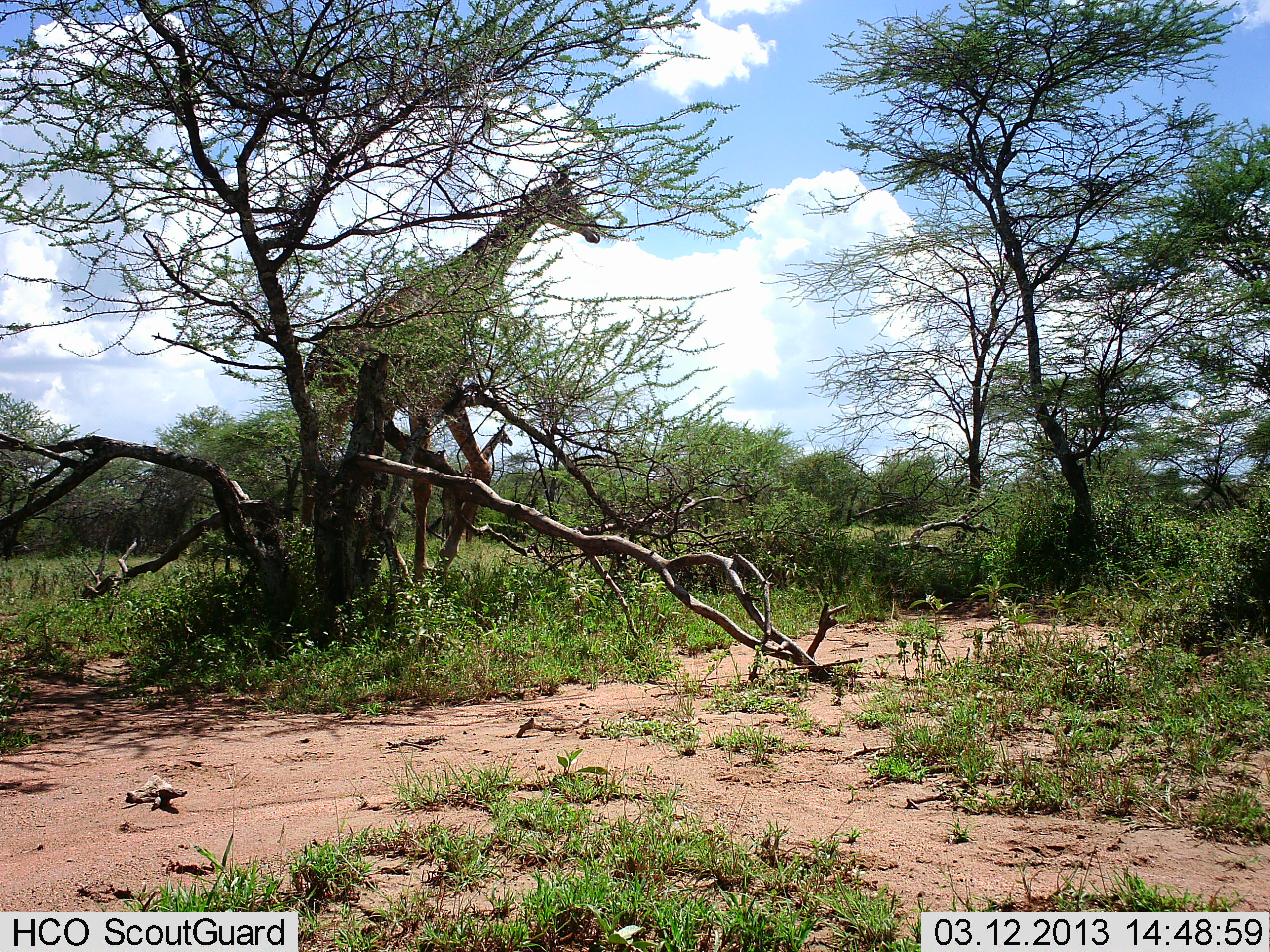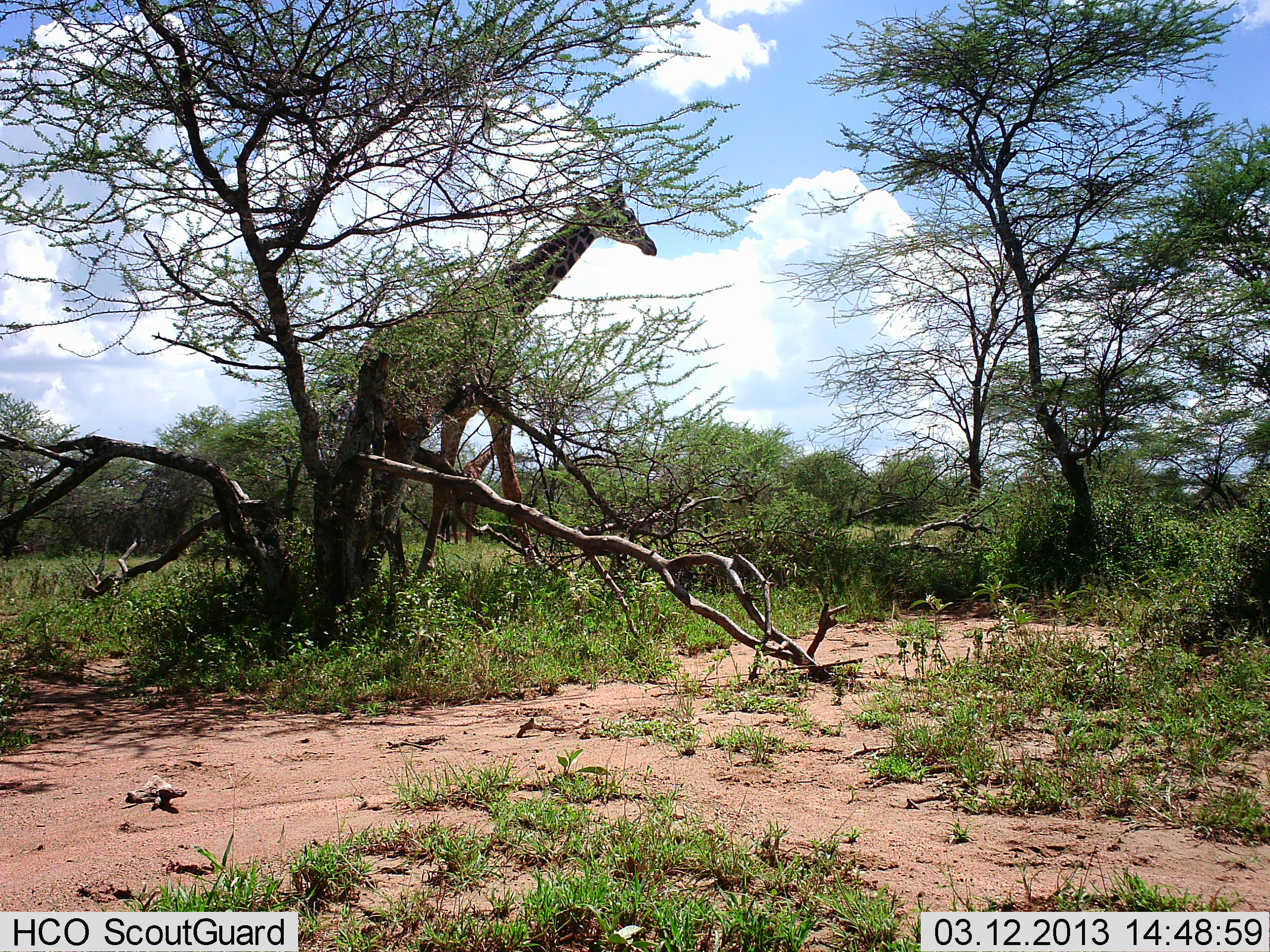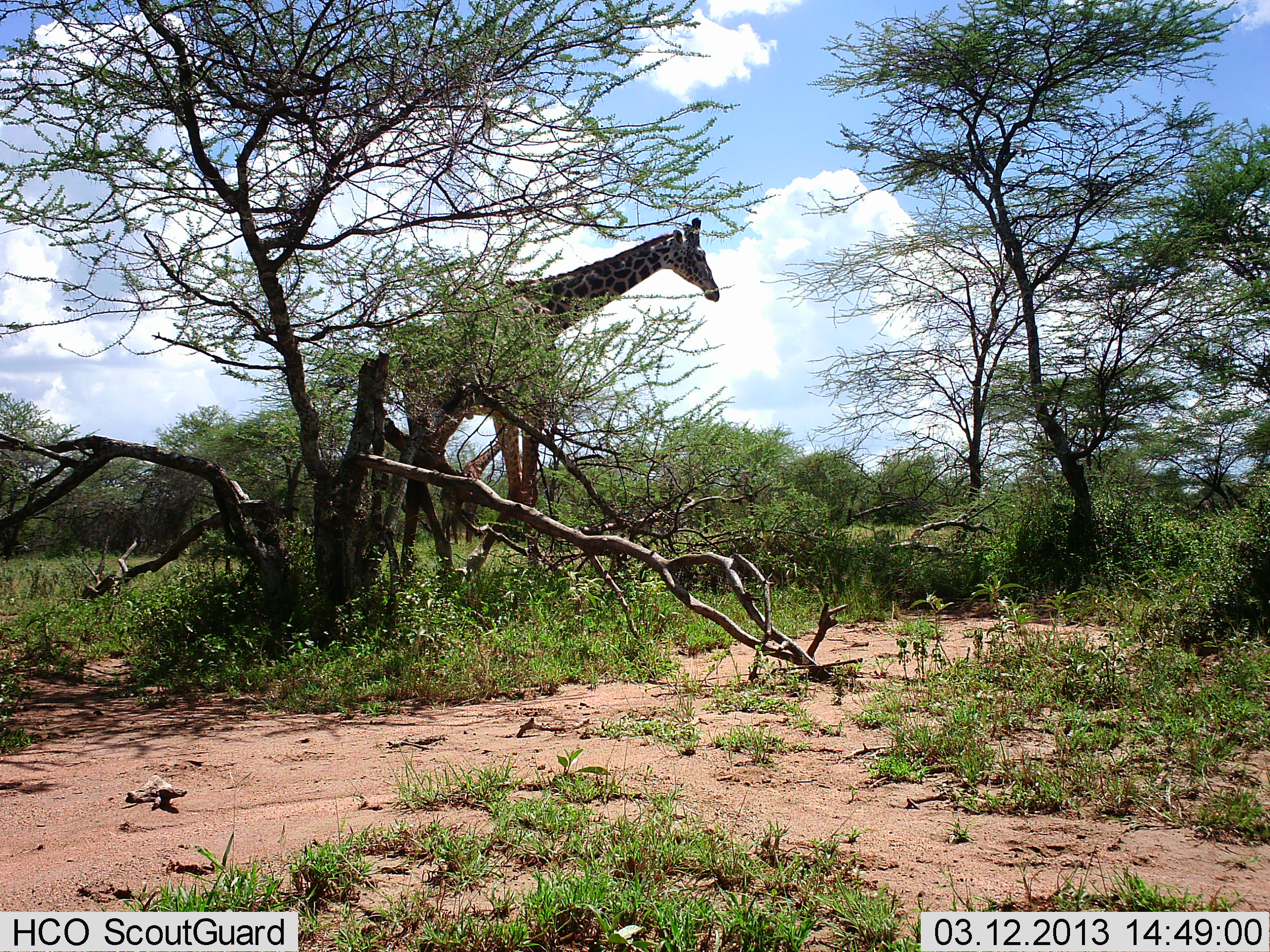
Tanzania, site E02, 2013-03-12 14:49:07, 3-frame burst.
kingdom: Animalia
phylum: Chordata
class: Mammalia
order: Artiodactyla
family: Giraffidae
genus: Giraffa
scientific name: Giraffa camelopardalis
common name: giraffe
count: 1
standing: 26%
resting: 0%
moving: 90%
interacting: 0%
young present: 0%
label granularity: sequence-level